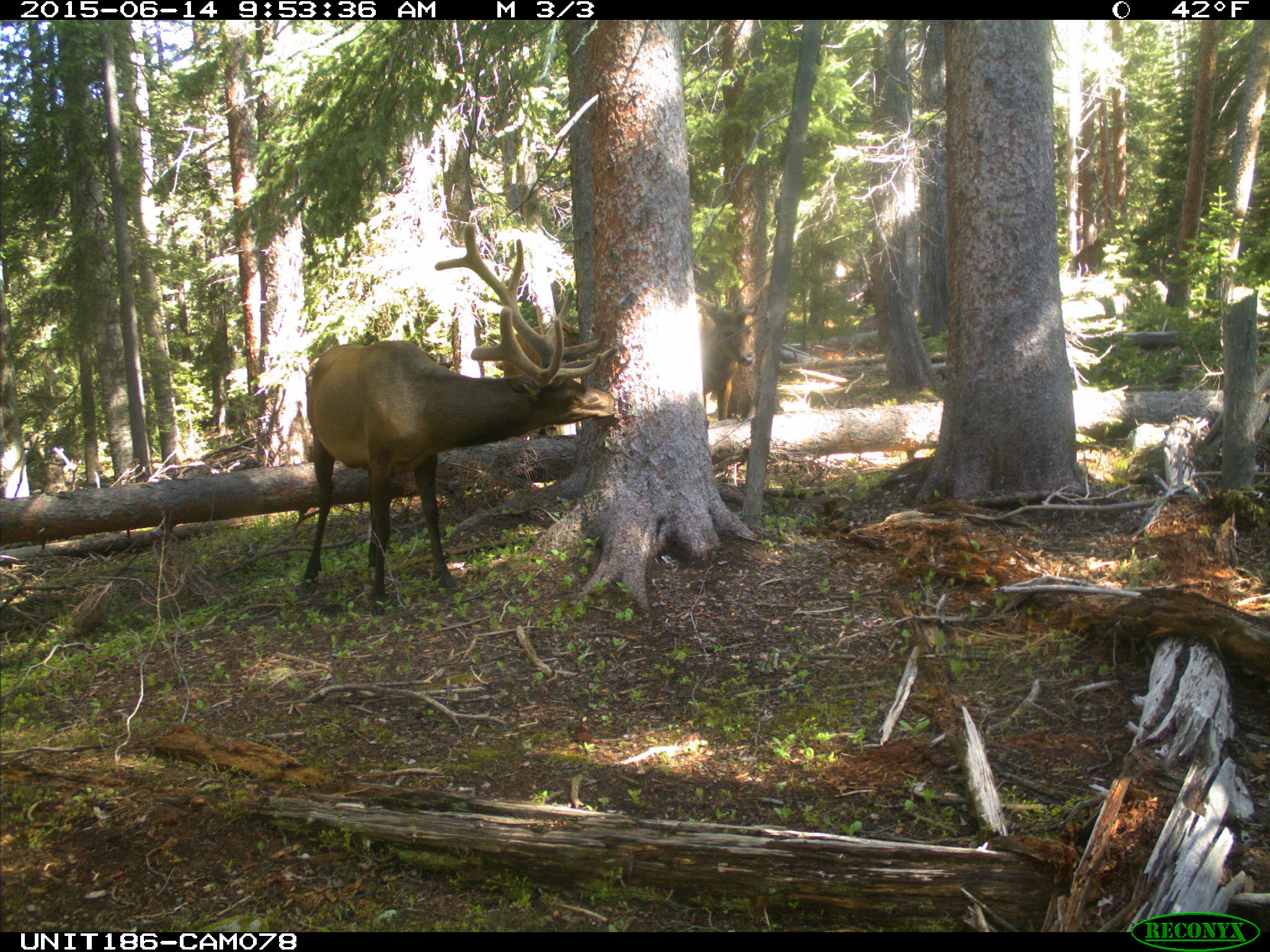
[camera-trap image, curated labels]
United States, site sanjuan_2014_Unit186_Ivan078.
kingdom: Animalia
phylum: Chordata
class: Mammalia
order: Artiodactyla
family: Cervidae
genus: Cervus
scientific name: Cervus elaphus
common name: red deer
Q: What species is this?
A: Cervus elaphus (red deer).